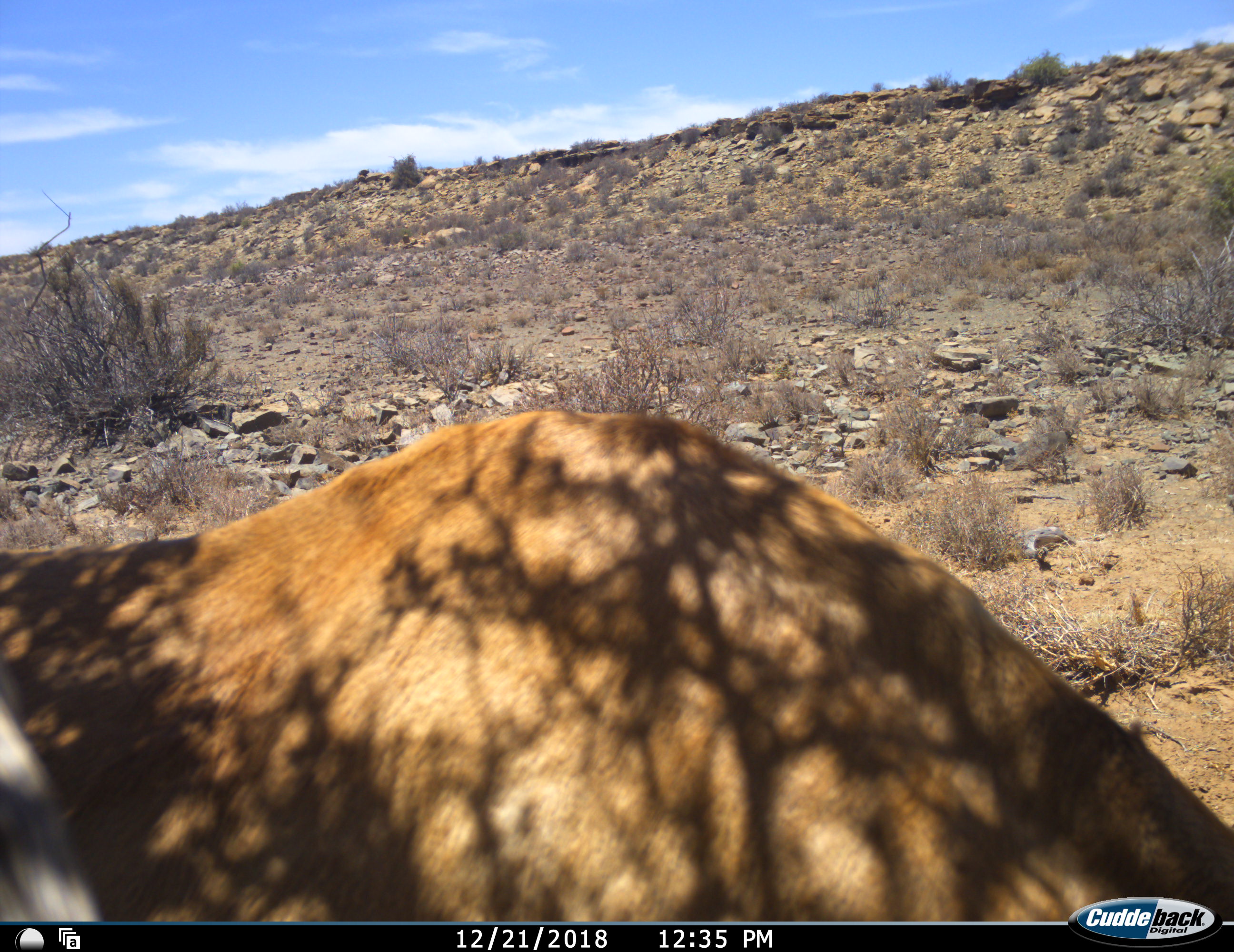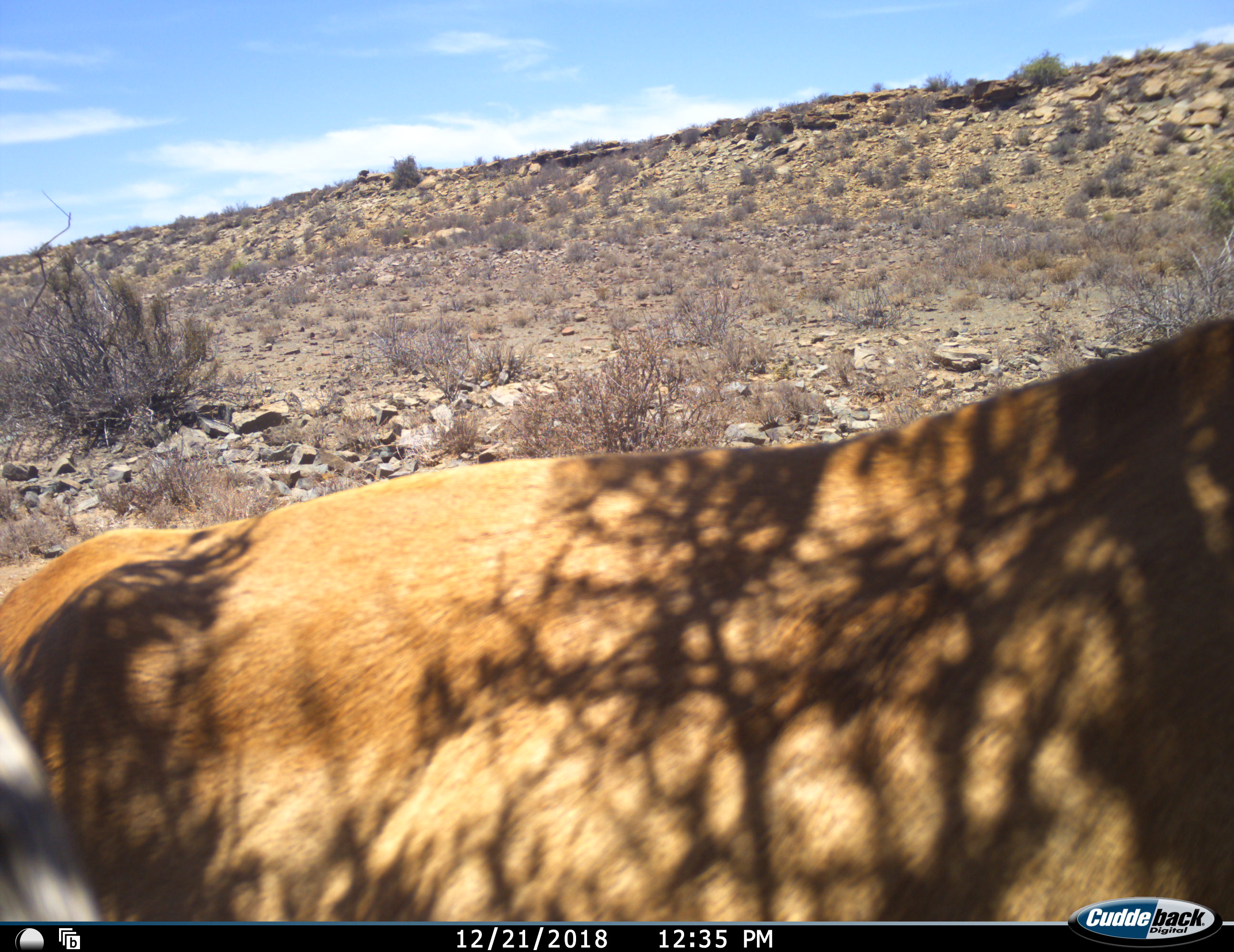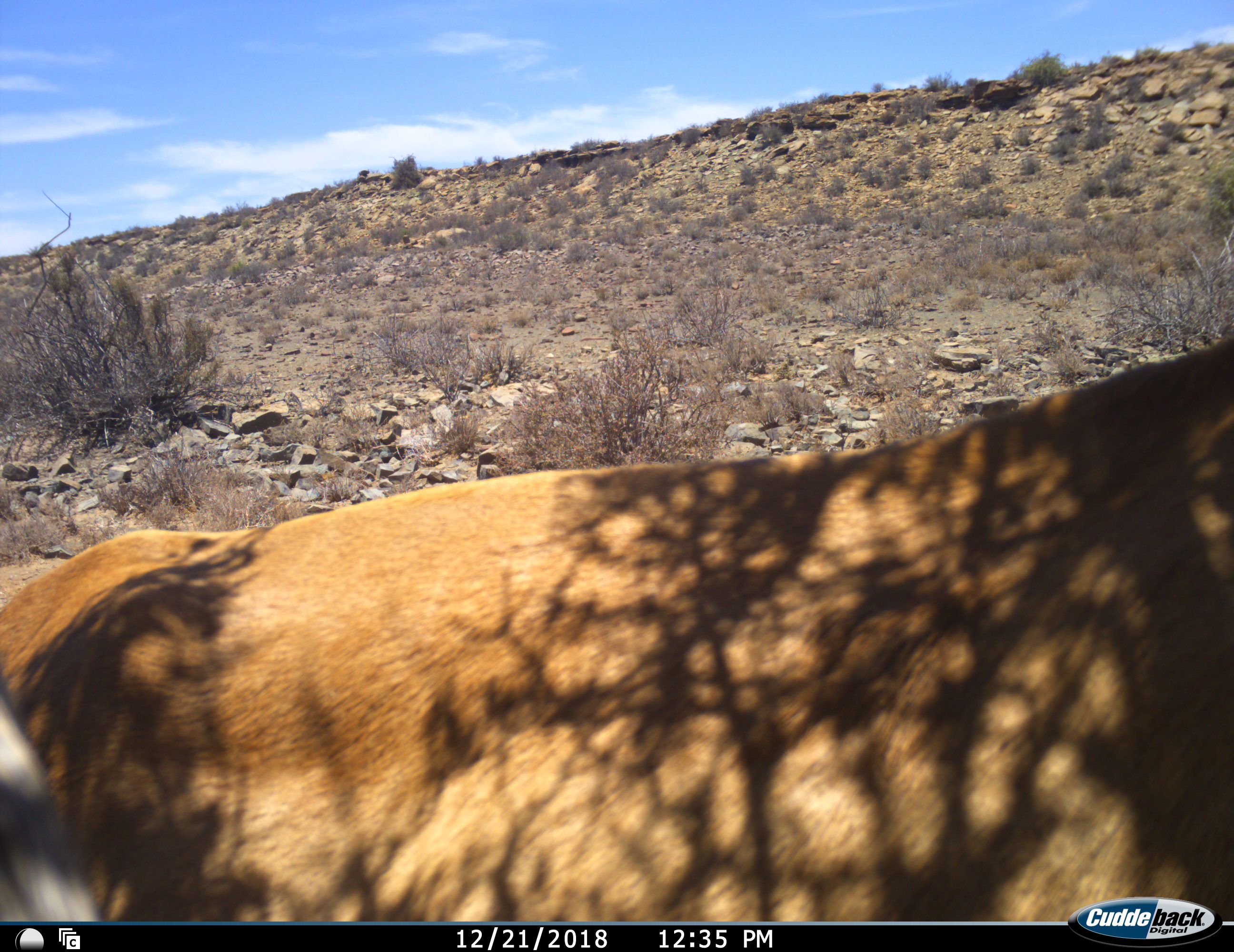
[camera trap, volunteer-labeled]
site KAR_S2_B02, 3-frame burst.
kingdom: Animalia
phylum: Chordata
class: Mammalia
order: Artiodactyla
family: Bovidae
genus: Alcelaphus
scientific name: Alcelaphus buselaphus caama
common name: red hartebeest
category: hartebeestred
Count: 1.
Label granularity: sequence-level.